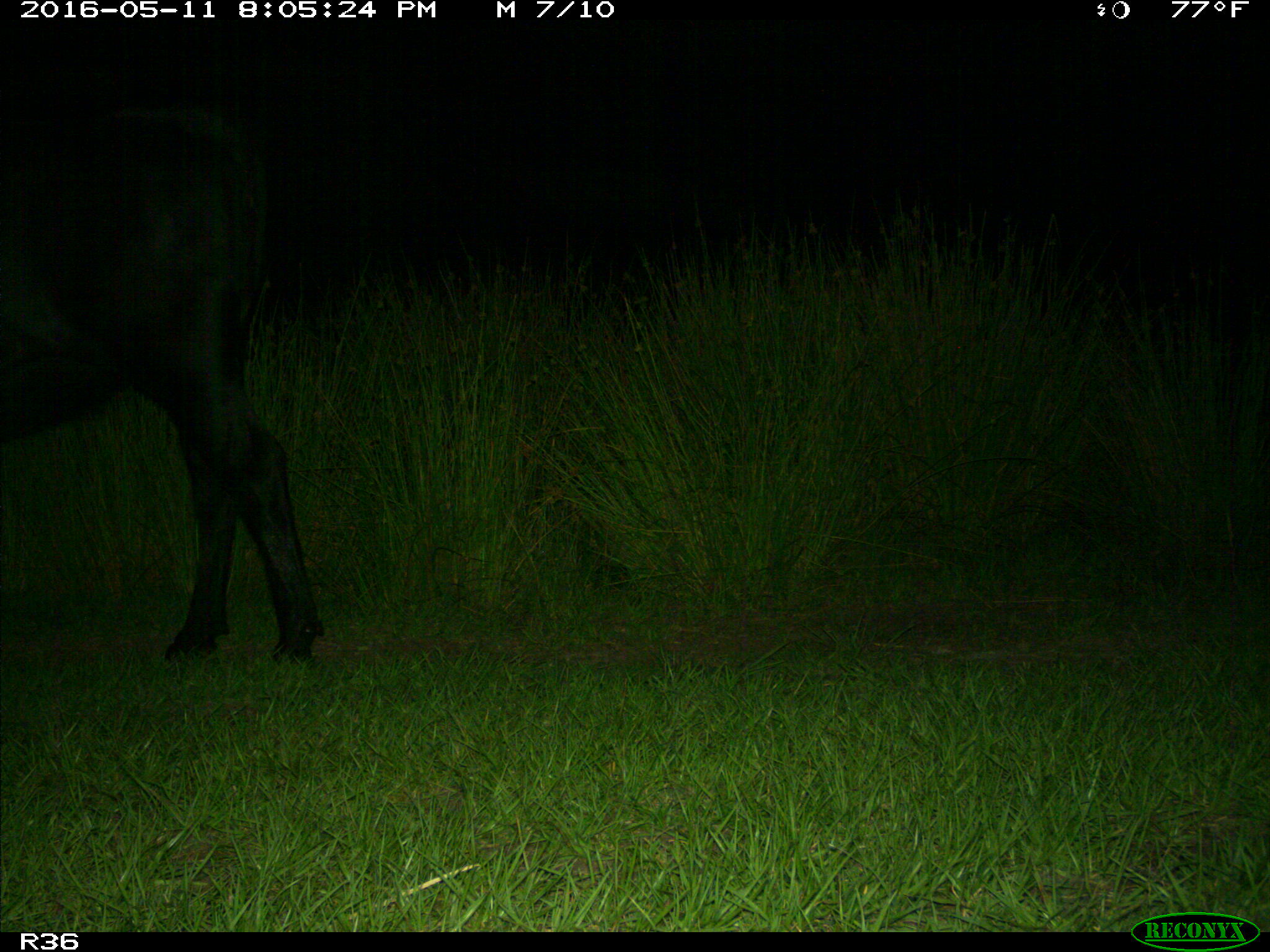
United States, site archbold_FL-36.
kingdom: Animalia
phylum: Chordata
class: Mammalia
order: Artiodactyla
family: Bovidae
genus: Bos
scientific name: Bos taurus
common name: domestic cow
Bos taurus (domestic cow).